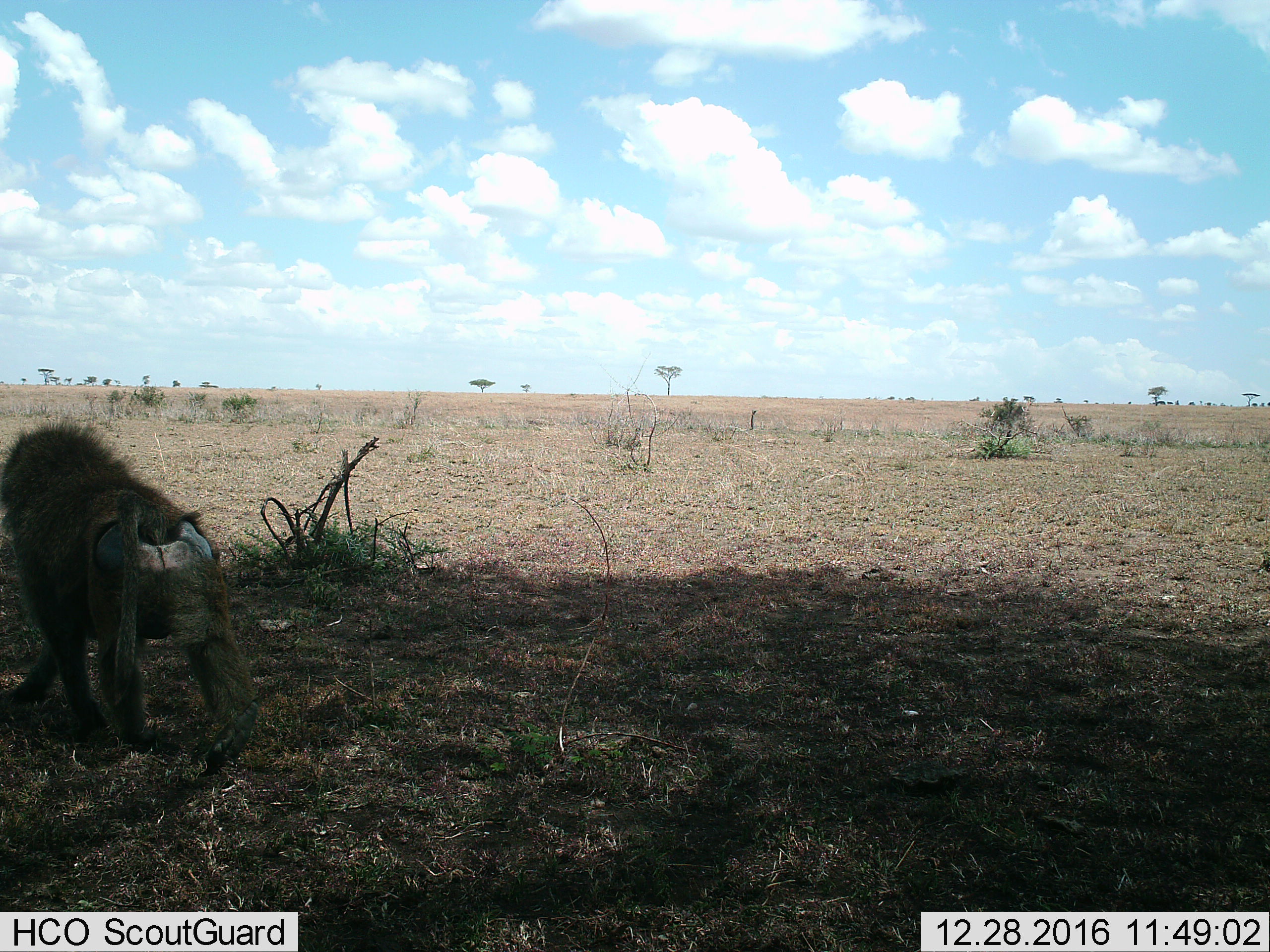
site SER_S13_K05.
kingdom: Animalia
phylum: Chordata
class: Mammalia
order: Primates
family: Cercopithecidae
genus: Papio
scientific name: Papio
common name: baboon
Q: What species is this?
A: Baboon (Papio).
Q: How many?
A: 1.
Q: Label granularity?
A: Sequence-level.